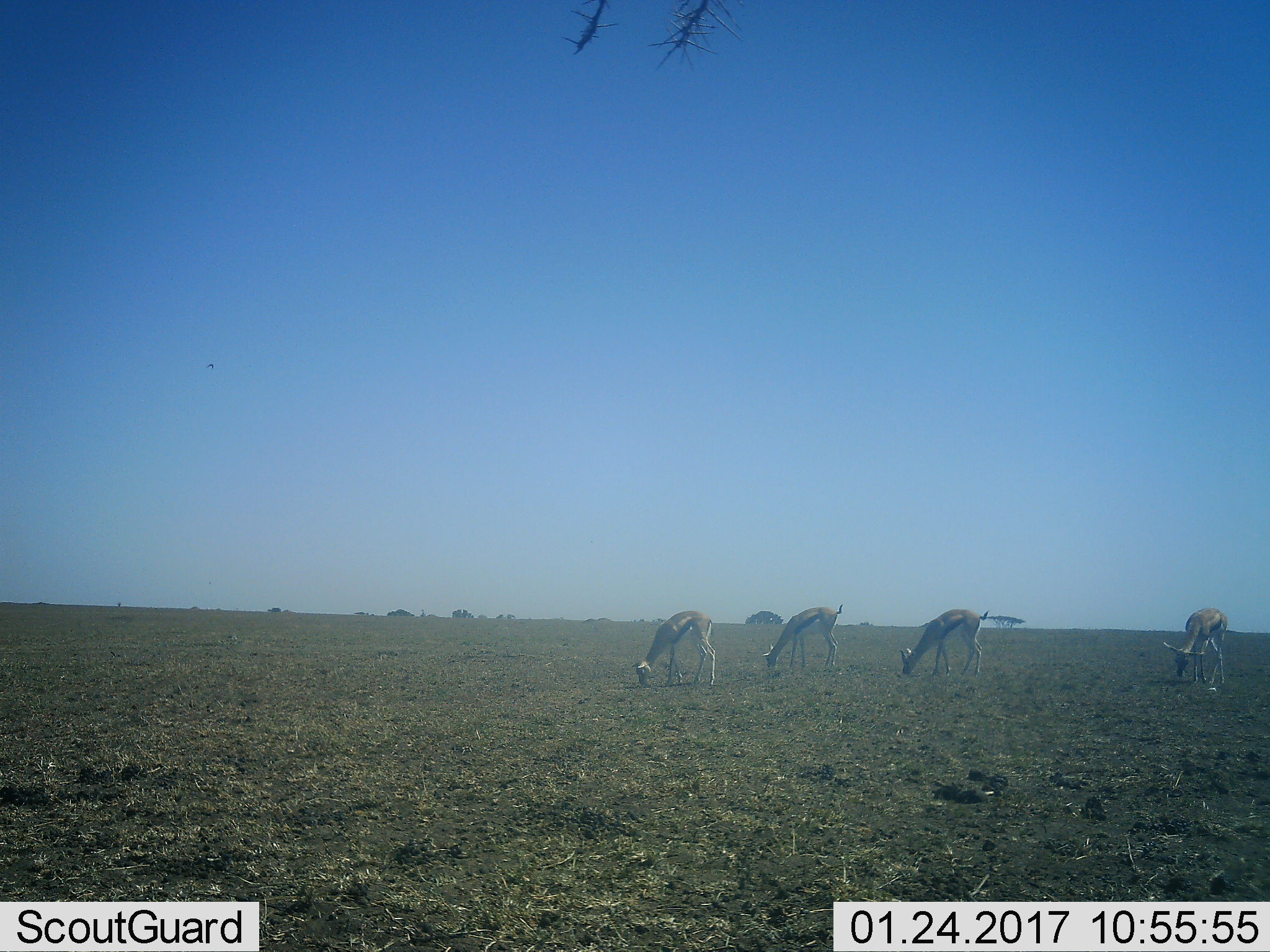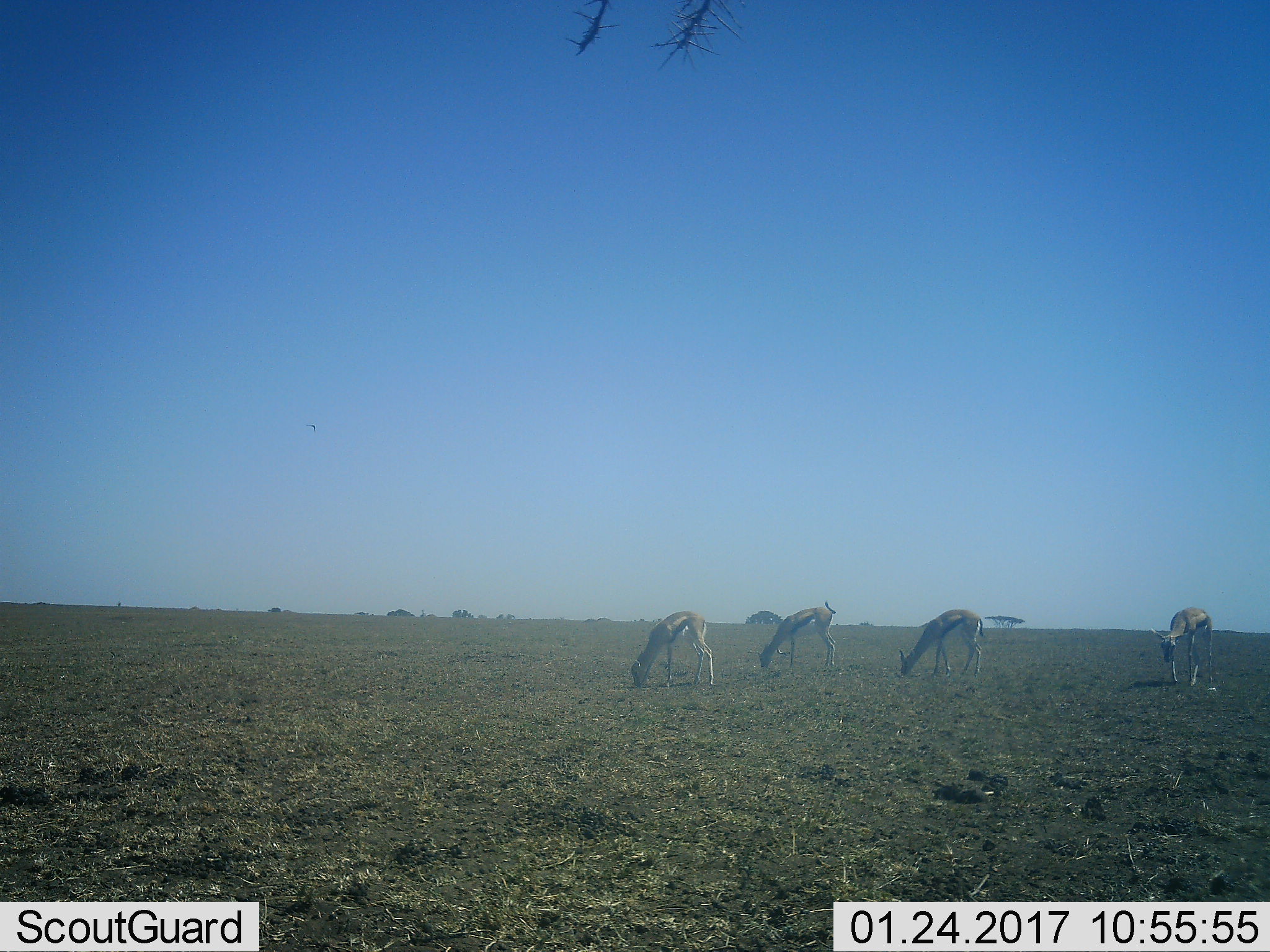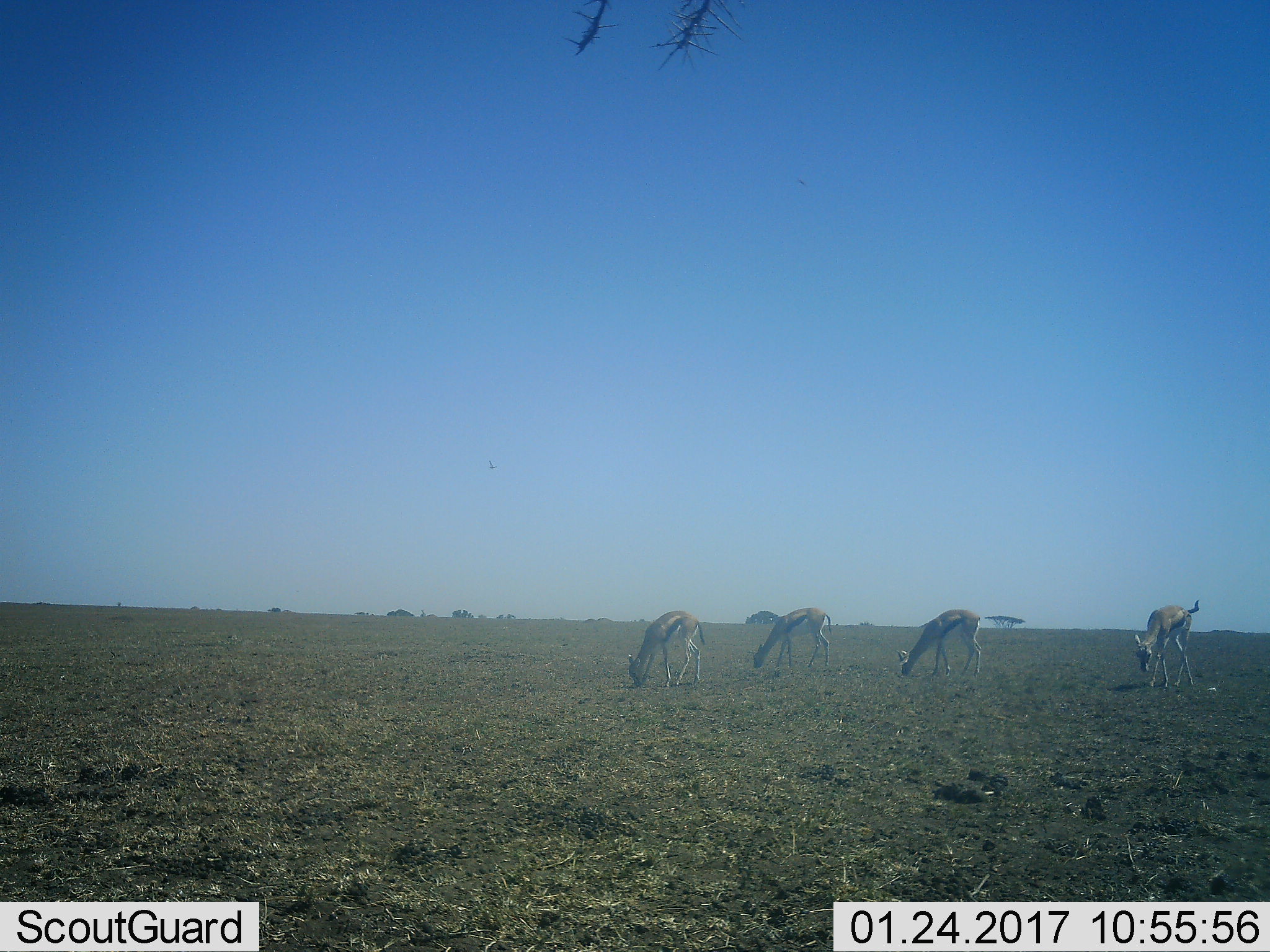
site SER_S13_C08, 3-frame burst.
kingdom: Animalia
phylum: Chordata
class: Mammalia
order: Artiodactyla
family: Bovidae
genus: Eudorcas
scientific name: Eudorcas thomsonii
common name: thomson's gazelle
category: gazellethomsons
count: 4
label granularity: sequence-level